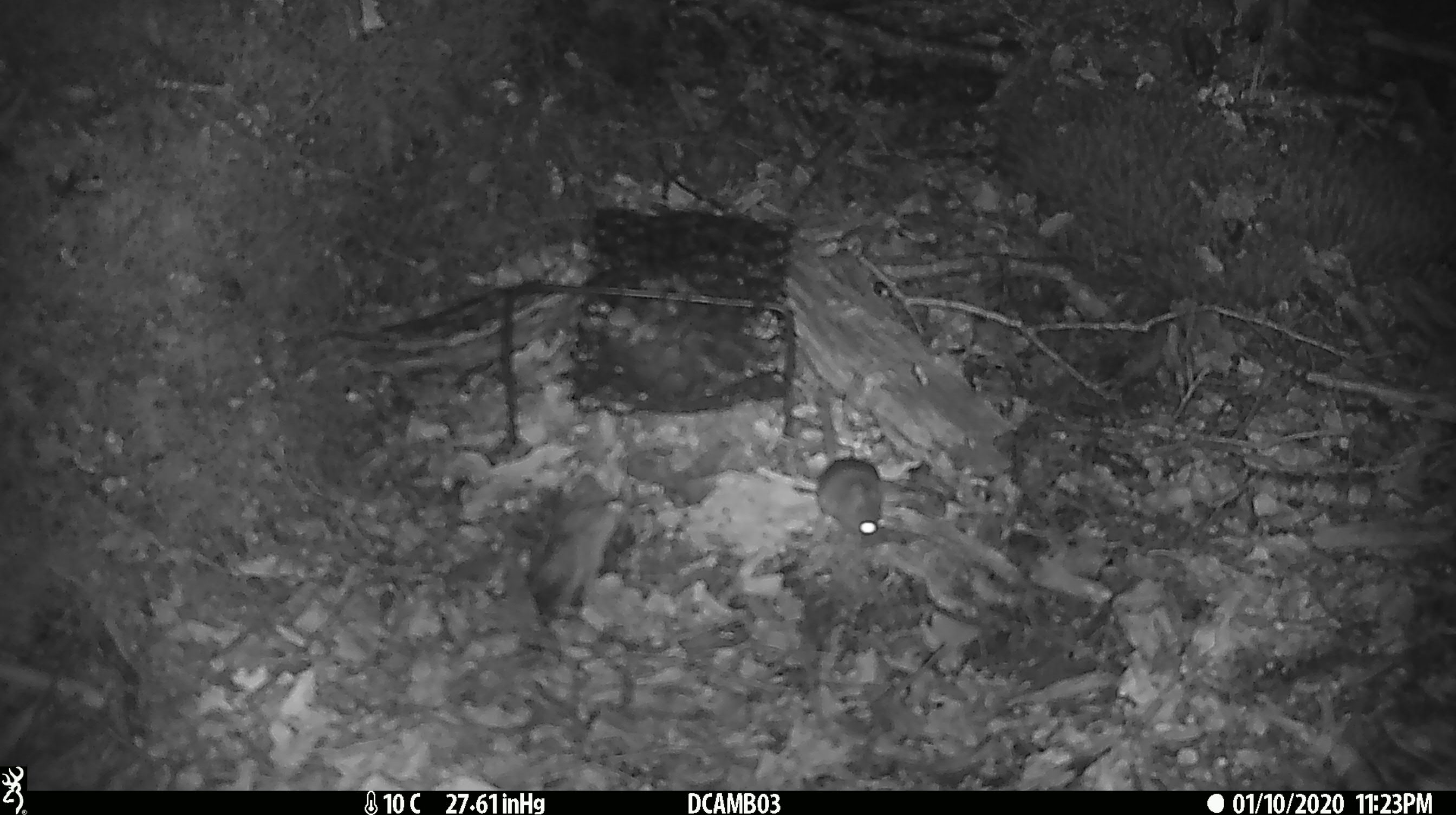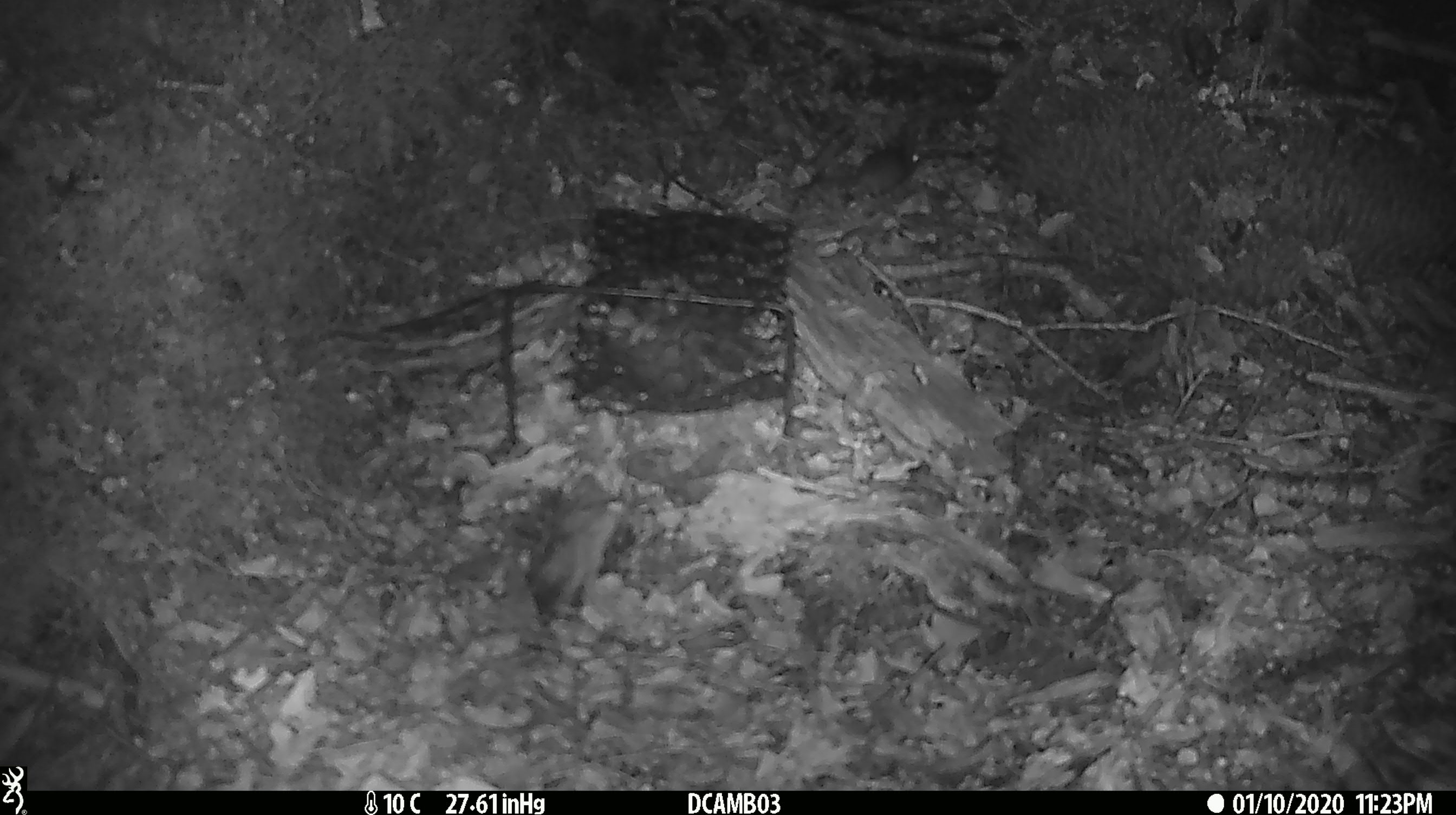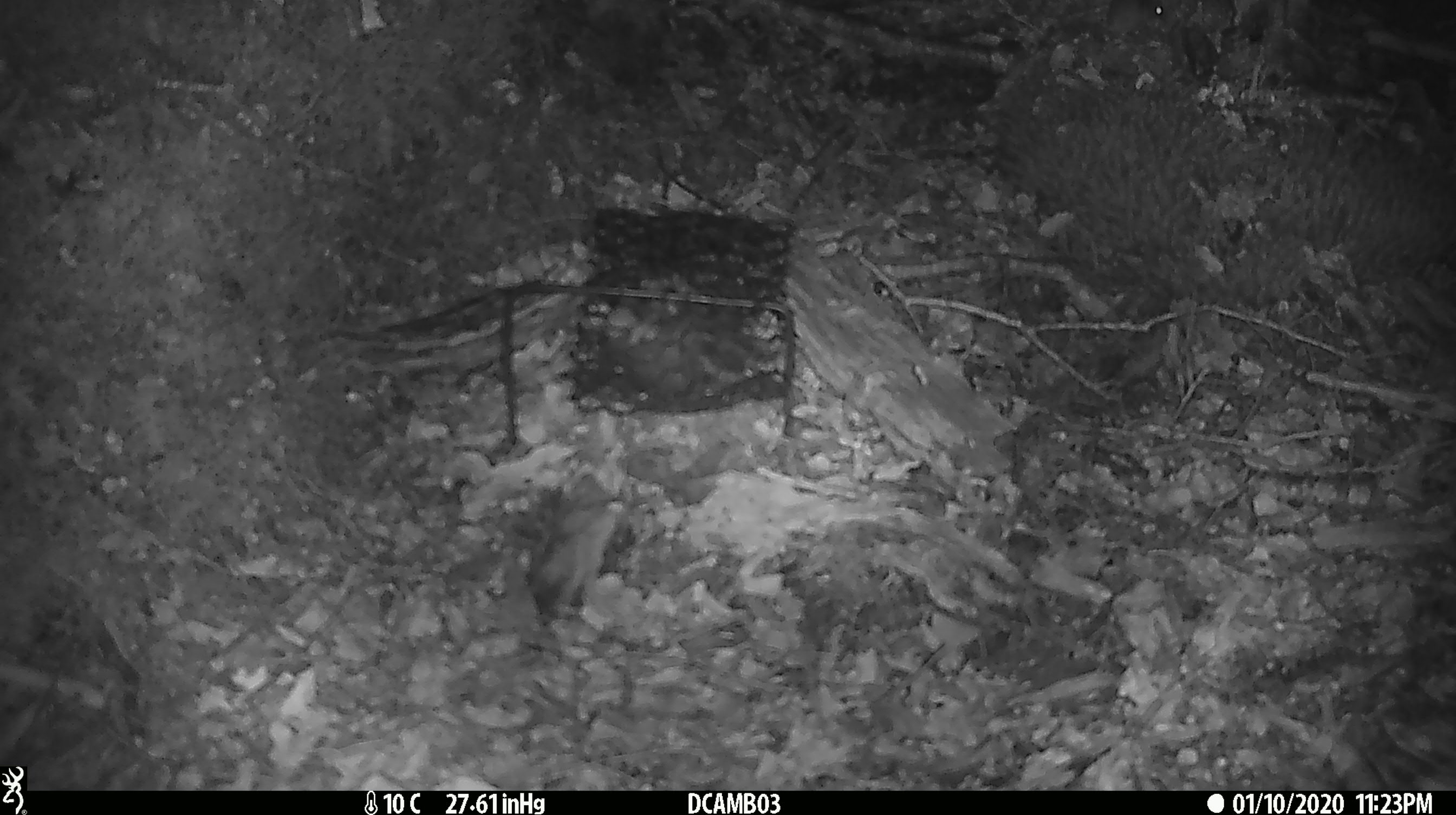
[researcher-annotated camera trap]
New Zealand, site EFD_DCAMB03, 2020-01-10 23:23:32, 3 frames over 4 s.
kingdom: Animalia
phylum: Chordata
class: Mammalia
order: Rodentia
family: Muridae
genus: Mus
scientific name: Mus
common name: mouse